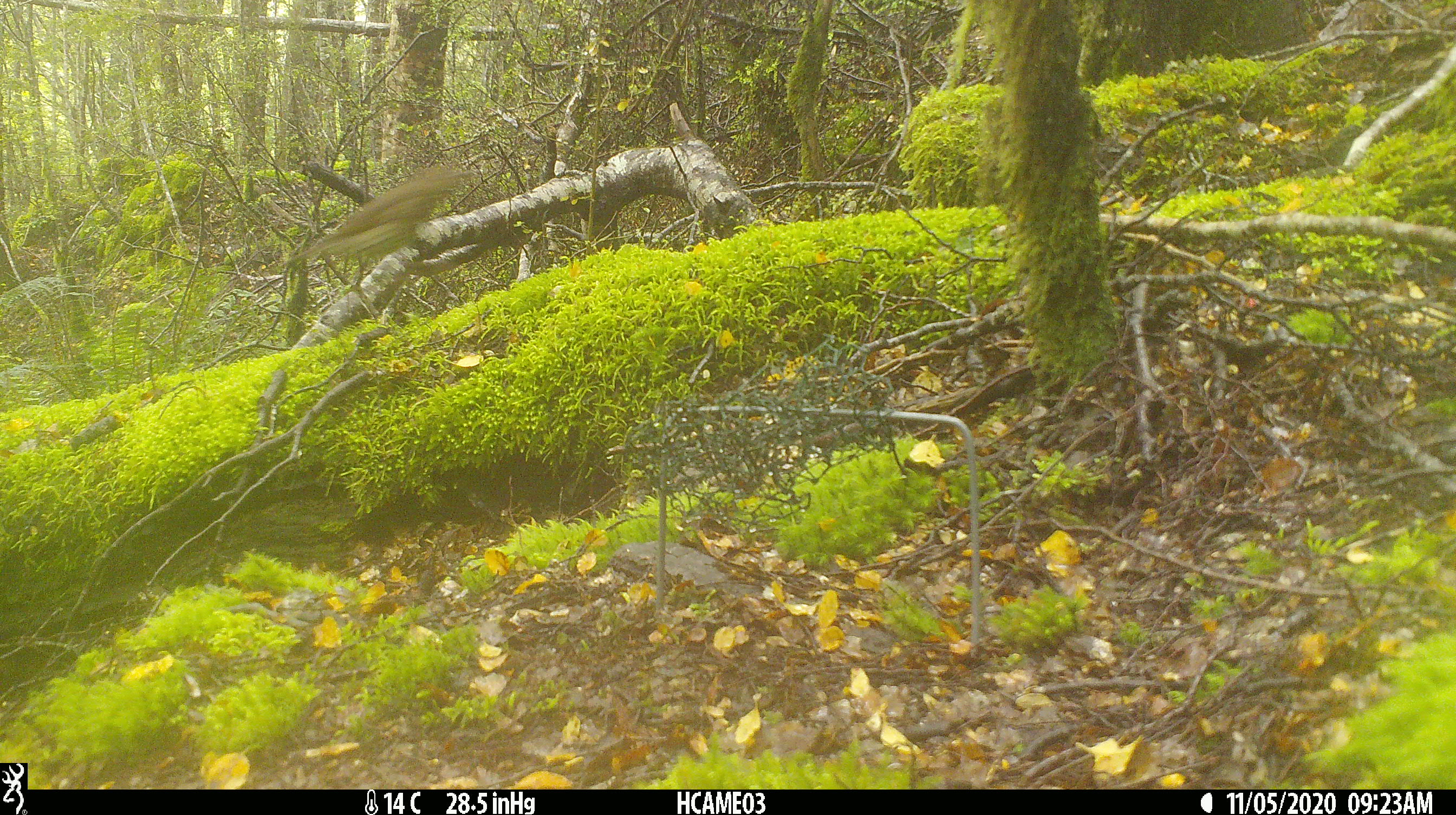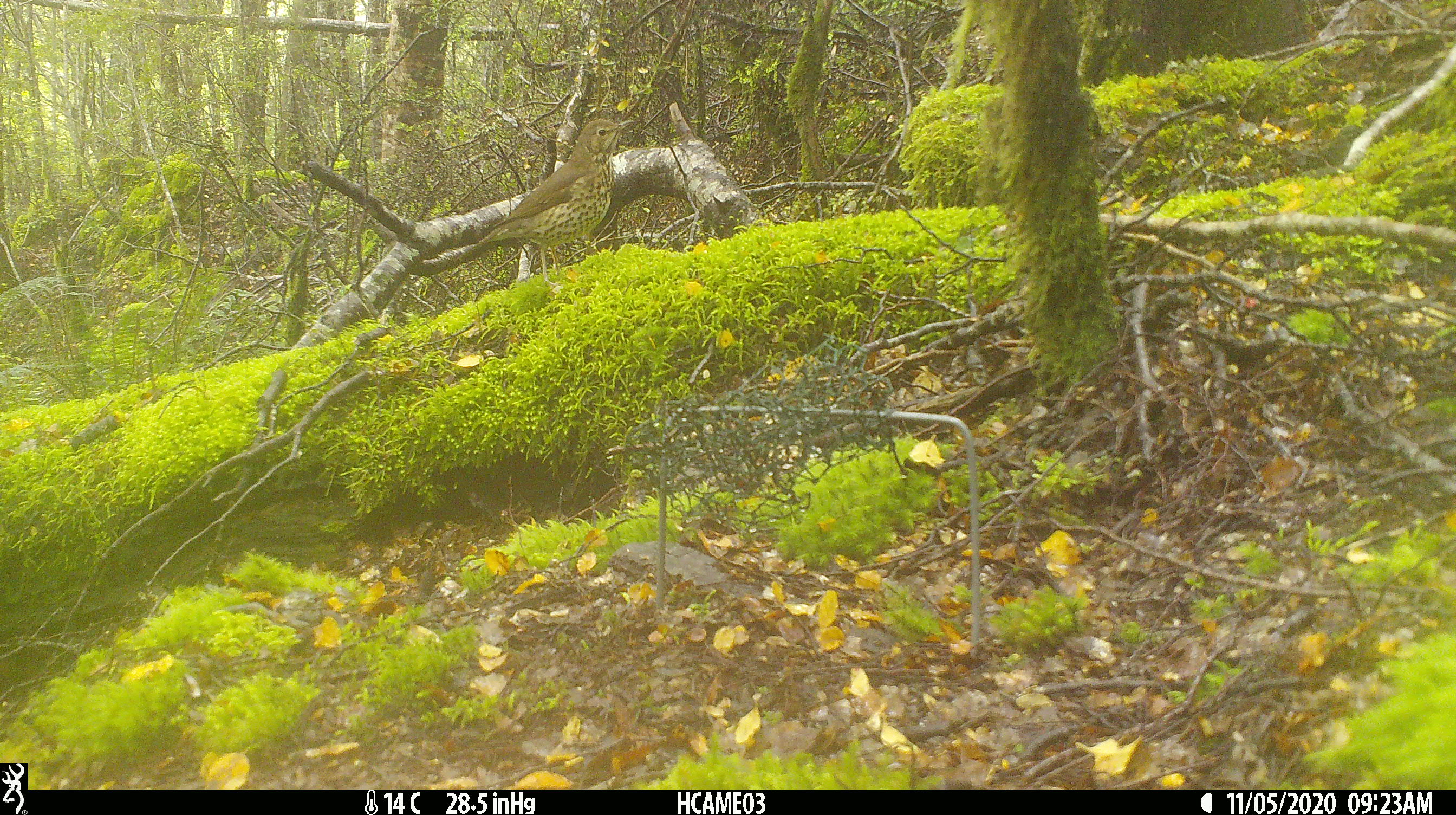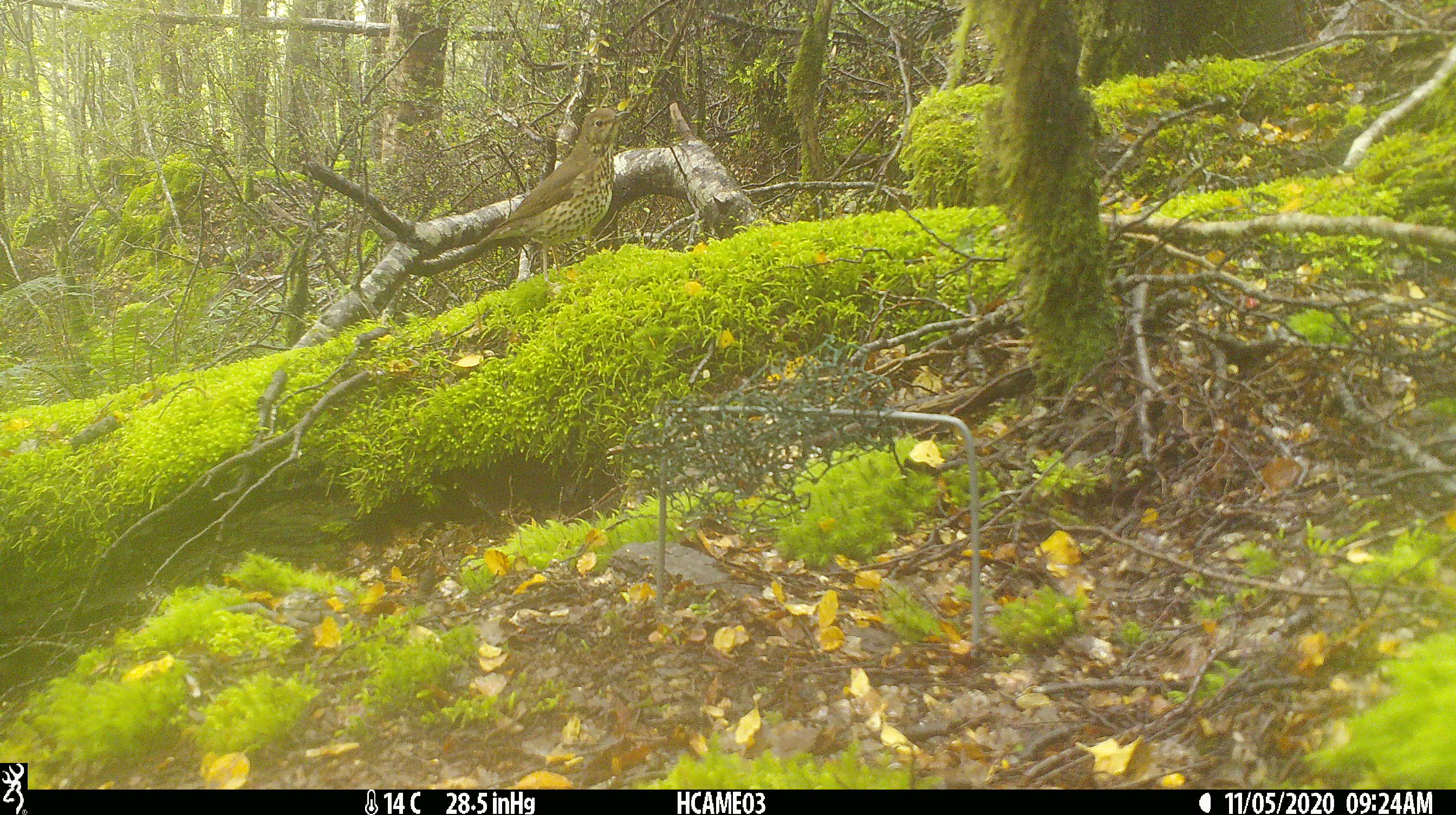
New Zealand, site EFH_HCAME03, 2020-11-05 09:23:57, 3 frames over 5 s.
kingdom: Animalia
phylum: Chordata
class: Aves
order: Passeriformes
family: Turdidae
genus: Turdus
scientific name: Turdus philomelos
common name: song thrush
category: thrush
Thrush (song thrush) (Turdus philomelos).